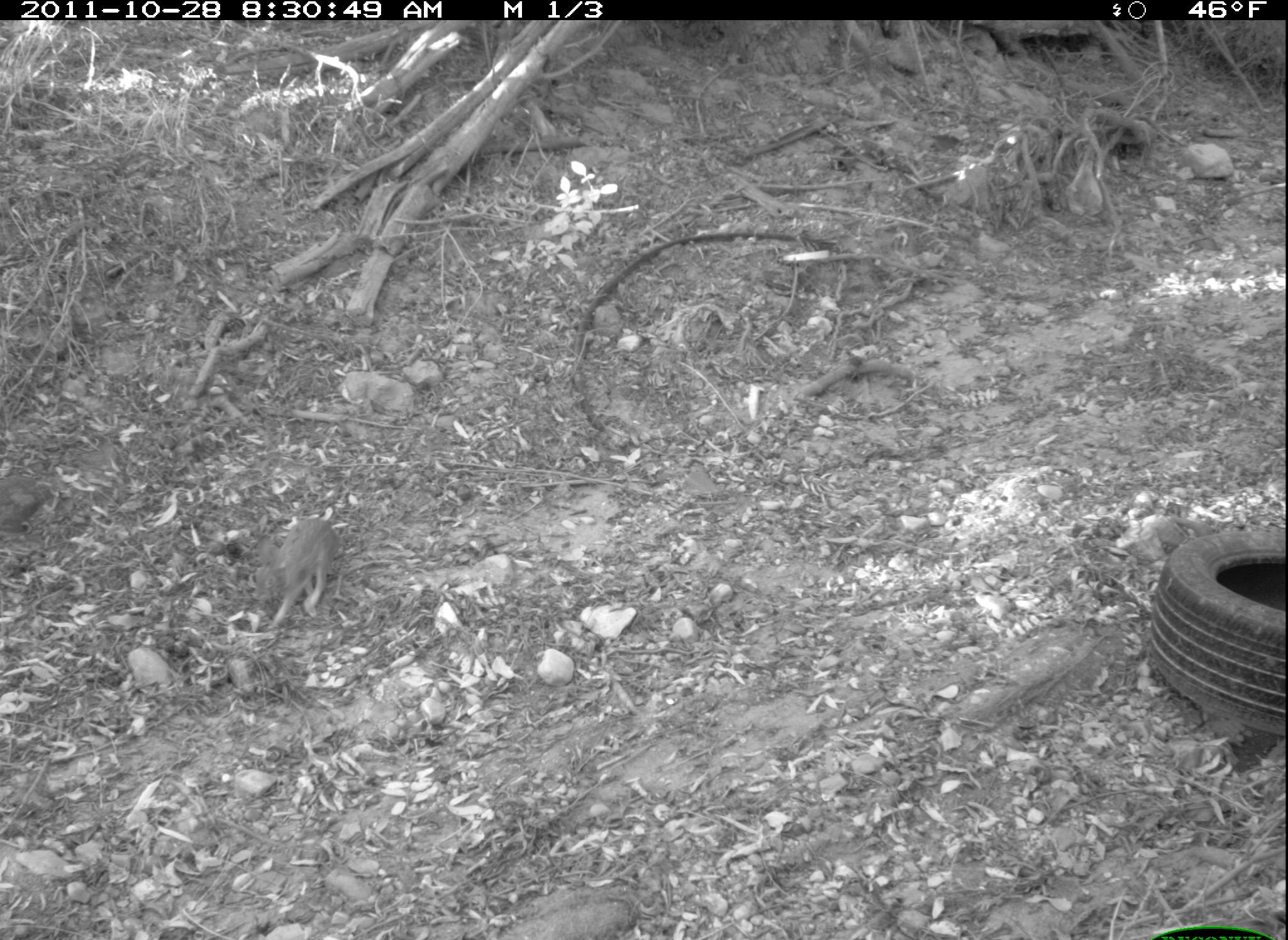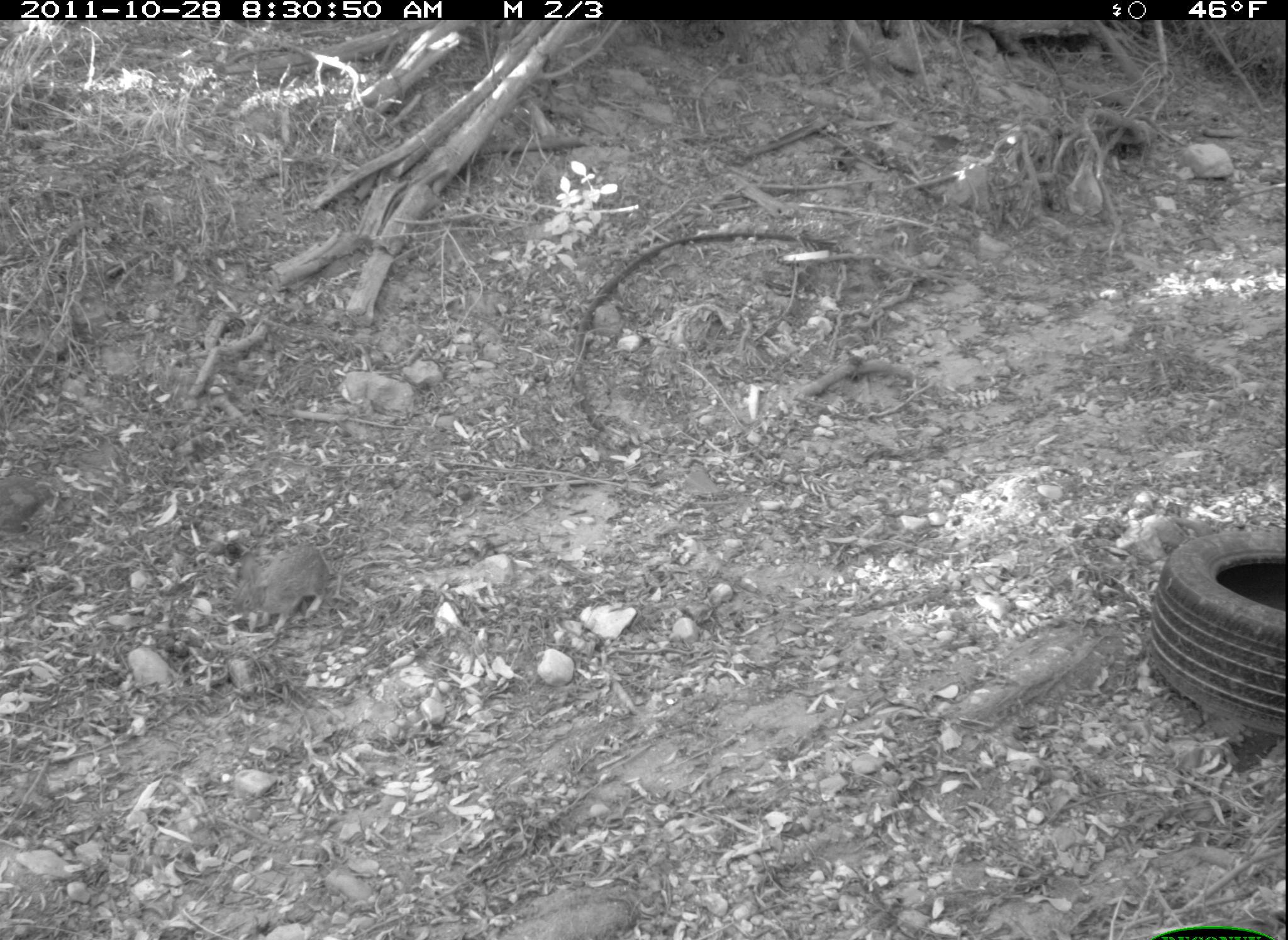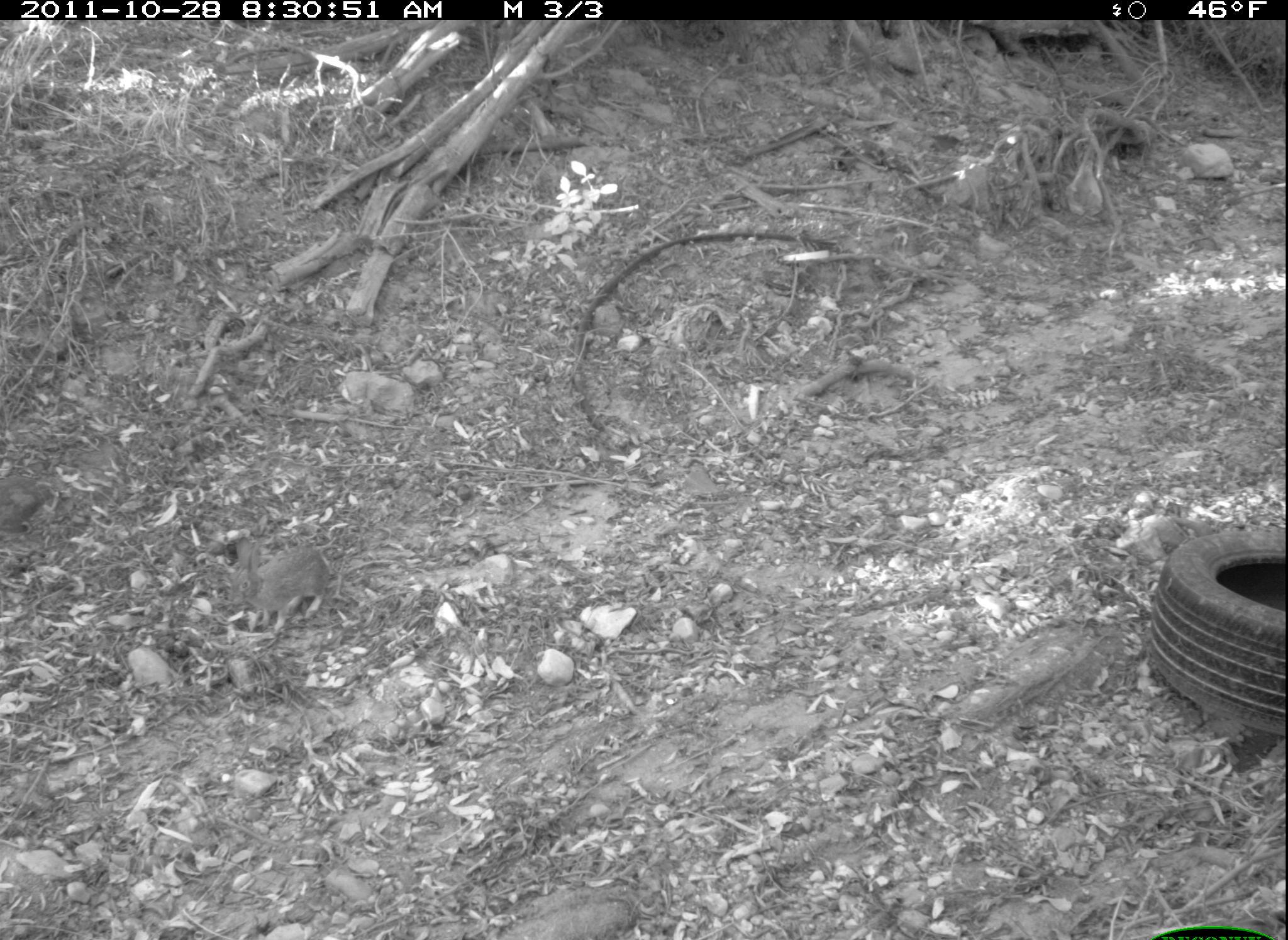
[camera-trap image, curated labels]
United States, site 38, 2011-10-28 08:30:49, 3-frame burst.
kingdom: Animalia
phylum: Chordata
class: Mammalia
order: Lagomorpha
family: Leporidae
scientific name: Leporidae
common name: rabbits and hares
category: rabbit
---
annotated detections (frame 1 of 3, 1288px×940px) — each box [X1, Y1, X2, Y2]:
rabbit: [256, 511, 351, 623]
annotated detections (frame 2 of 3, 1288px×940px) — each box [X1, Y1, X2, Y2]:
rabbit: [233, 538, 351, 639]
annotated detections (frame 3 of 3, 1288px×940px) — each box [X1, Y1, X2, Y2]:
rabbit: [227, 536, 338, 632]